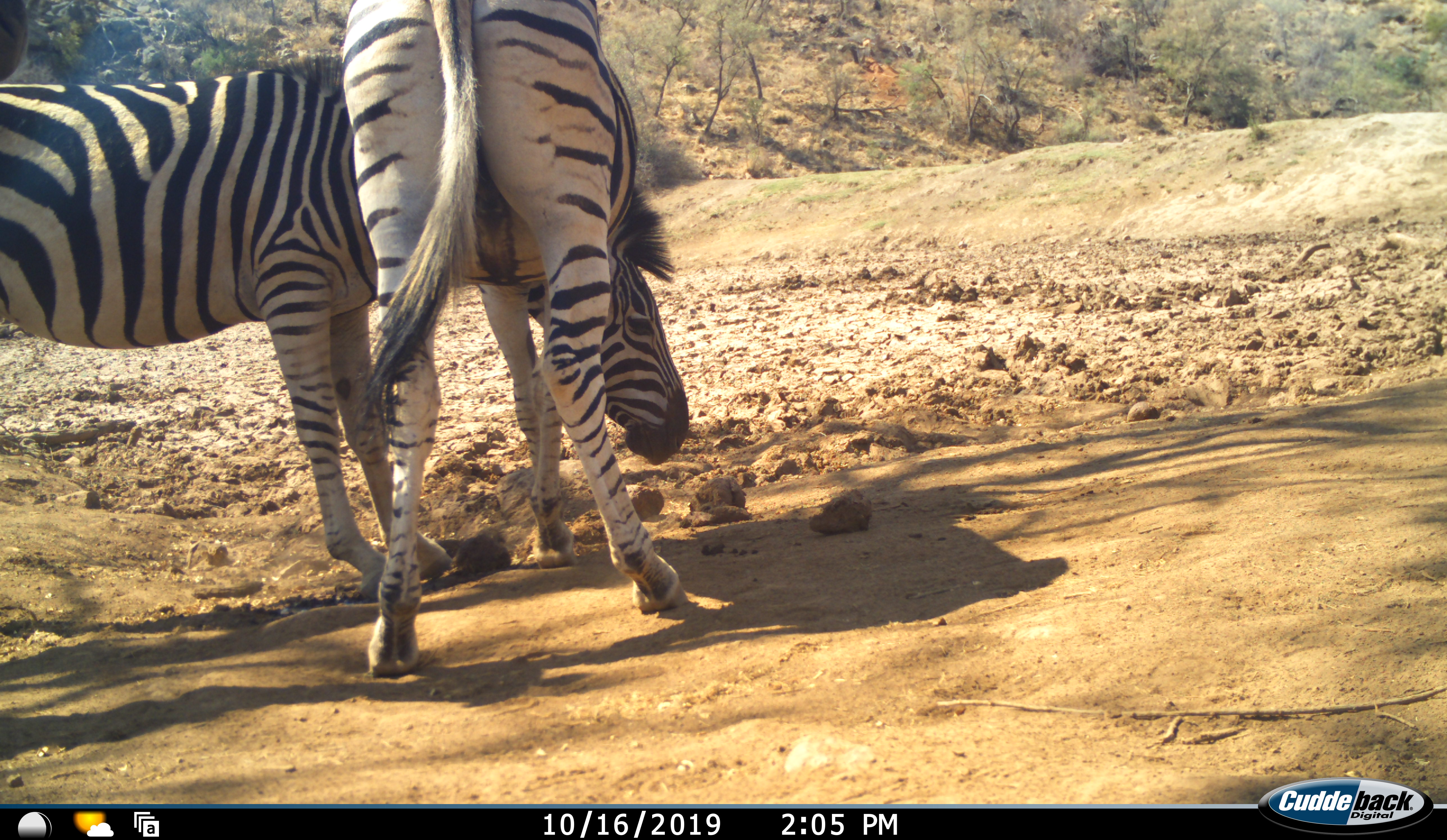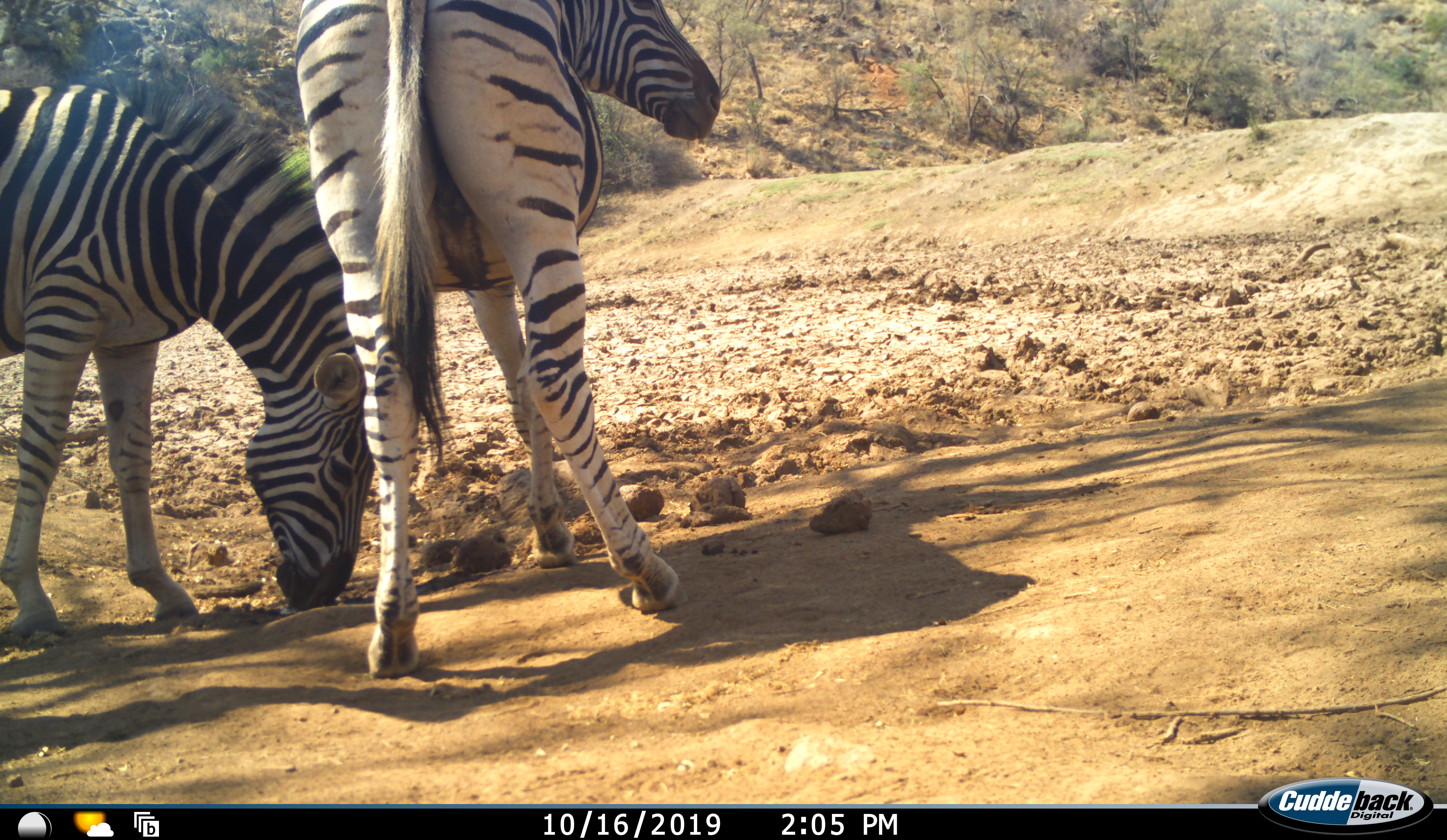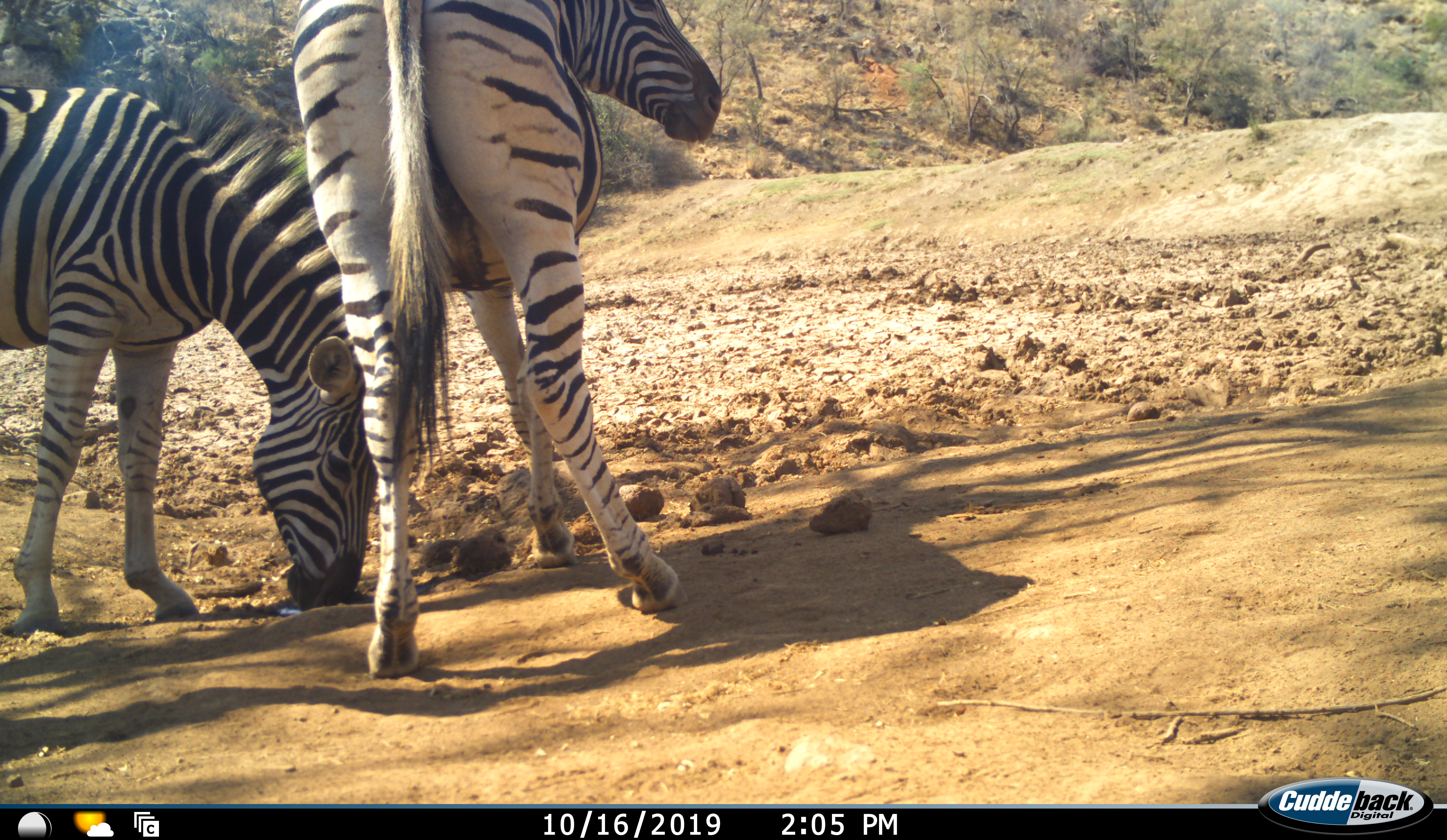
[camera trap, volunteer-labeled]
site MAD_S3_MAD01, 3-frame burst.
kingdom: Animalia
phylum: Chordata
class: Mammalia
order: Perissodactyla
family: Equidae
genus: Equus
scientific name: Equus quagga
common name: plains zebra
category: zebraplains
Zebraplains (plains zebra) (Equus quagga), count 2. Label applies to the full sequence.